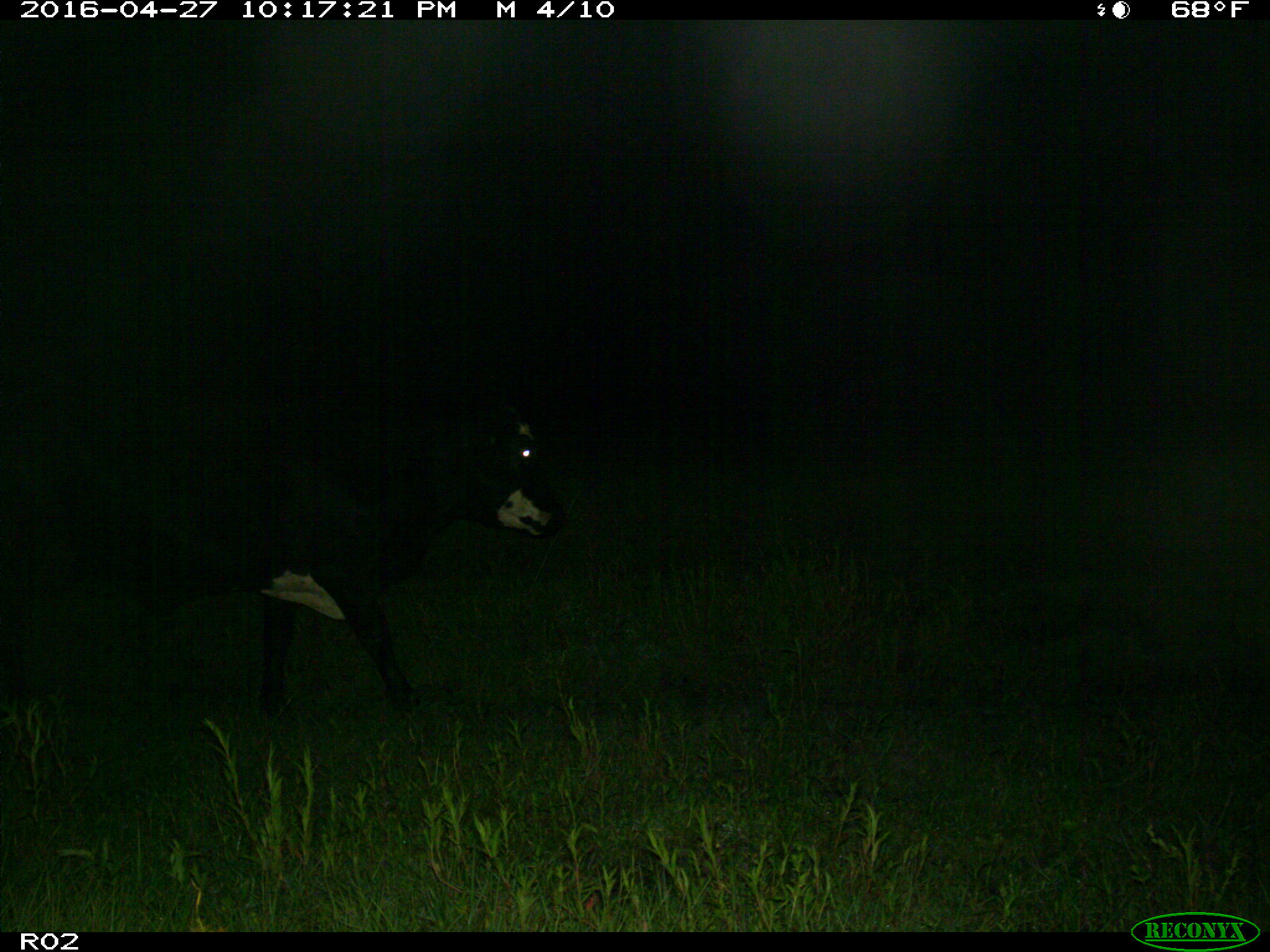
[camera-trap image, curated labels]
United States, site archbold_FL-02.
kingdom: Animalia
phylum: Chordata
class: Mammalia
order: Artiodactyla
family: Bovidae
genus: Bos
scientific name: Bos taurus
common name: domestic cow